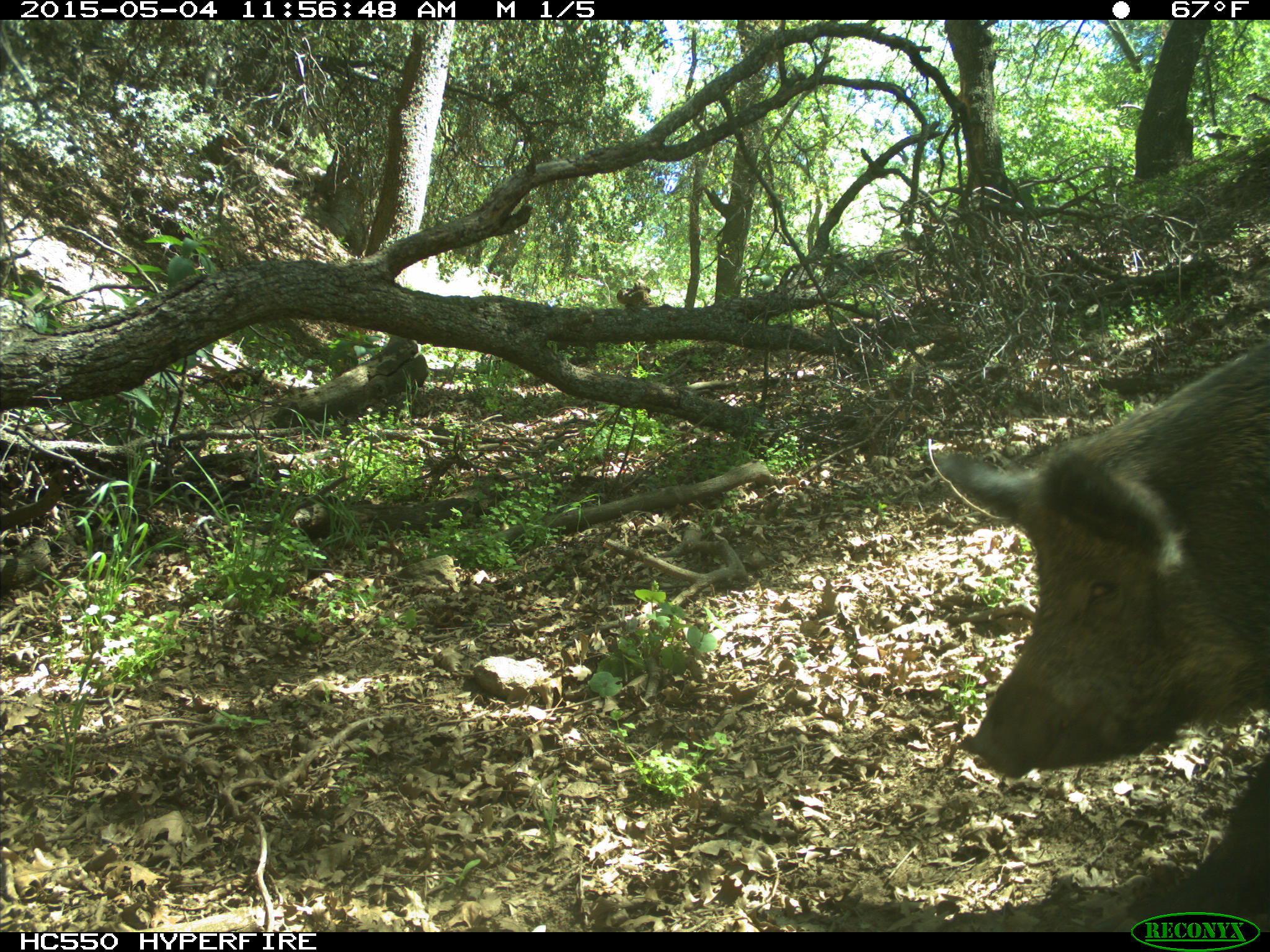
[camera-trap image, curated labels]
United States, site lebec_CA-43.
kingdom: Animalia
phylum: Chordata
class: Mammalia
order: Artiodactyla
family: Suidae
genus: Sus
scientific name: Sus scrofa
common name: wild boar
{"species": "Sus scrofa (wild boar)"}